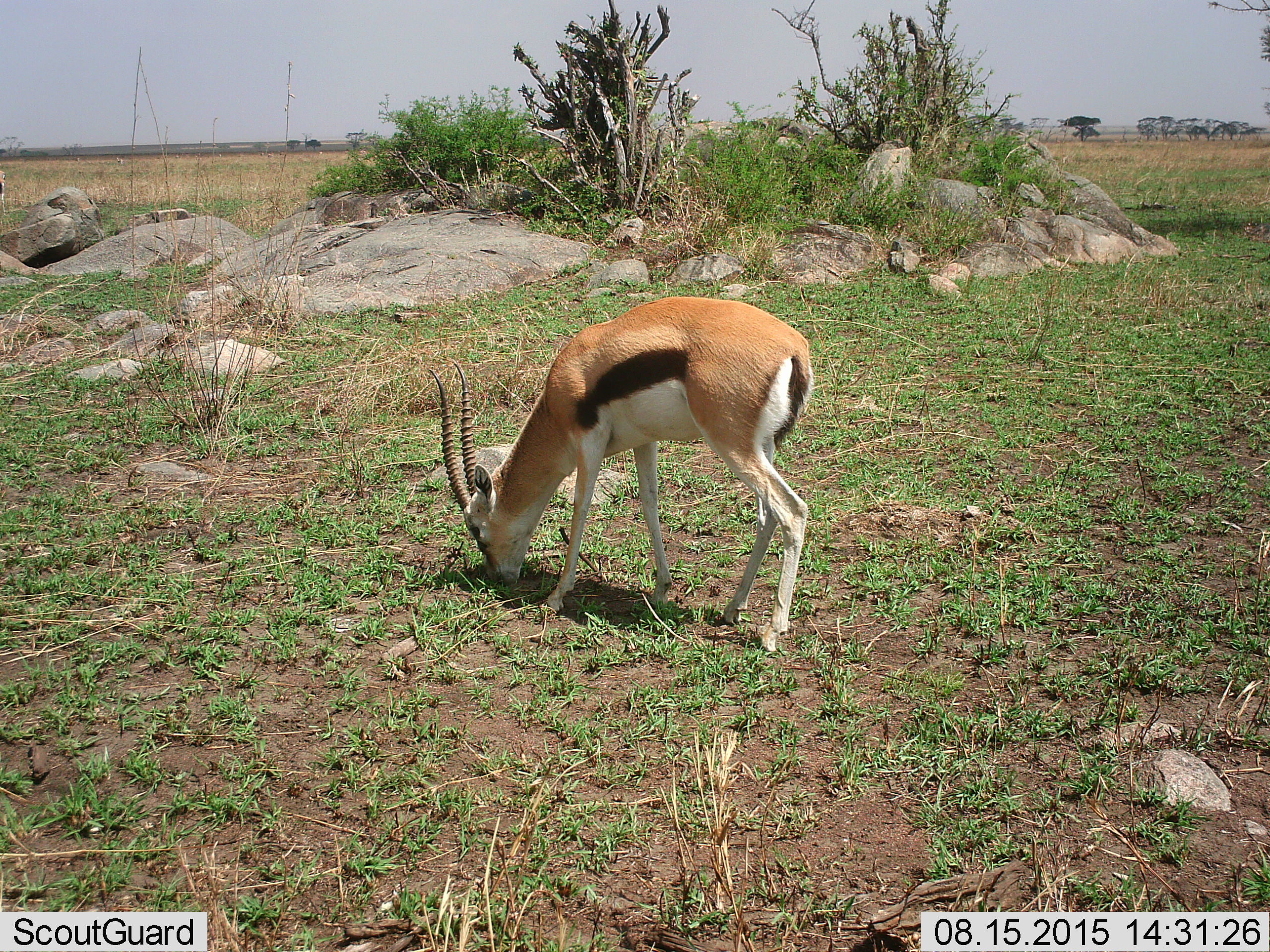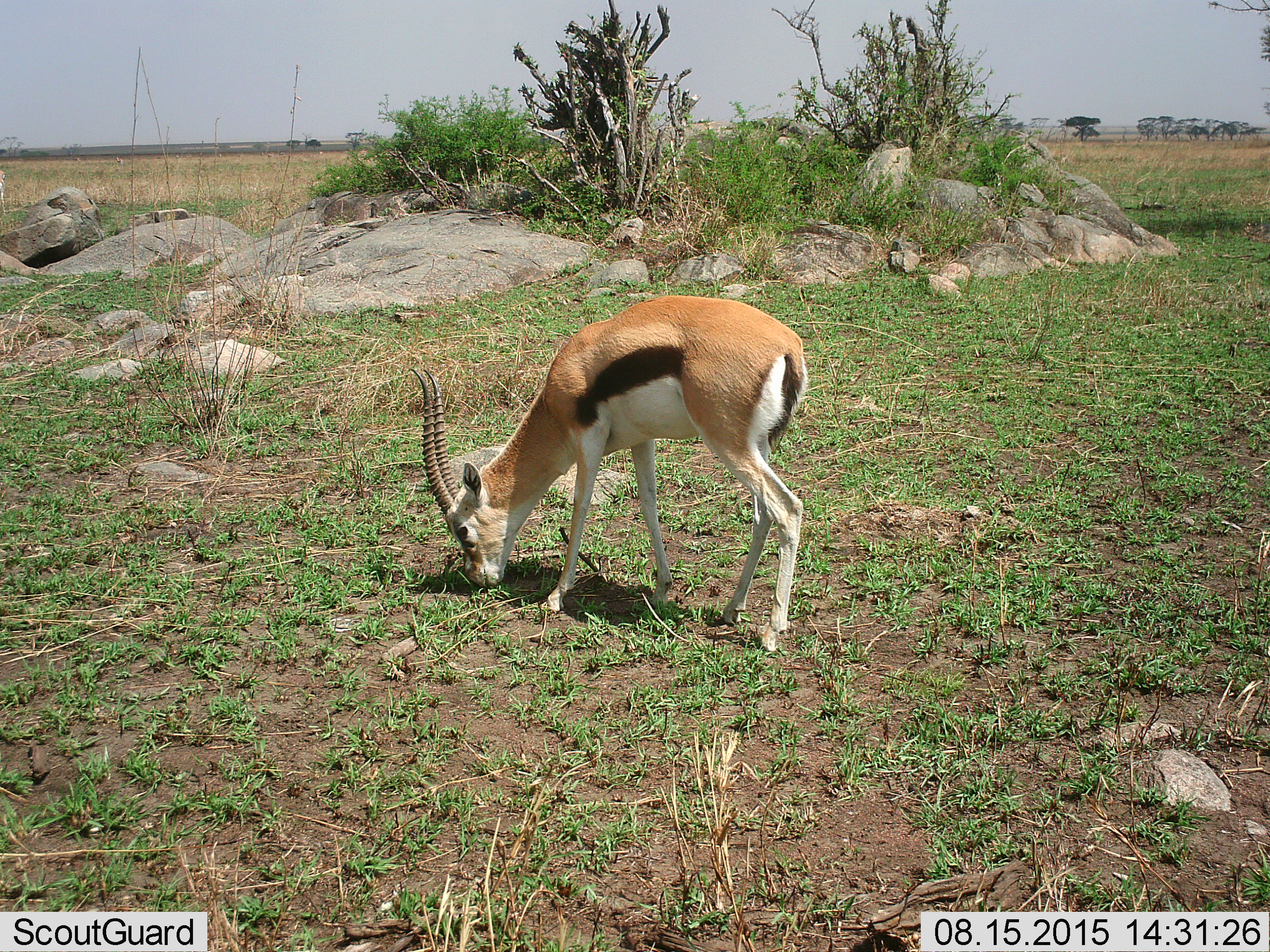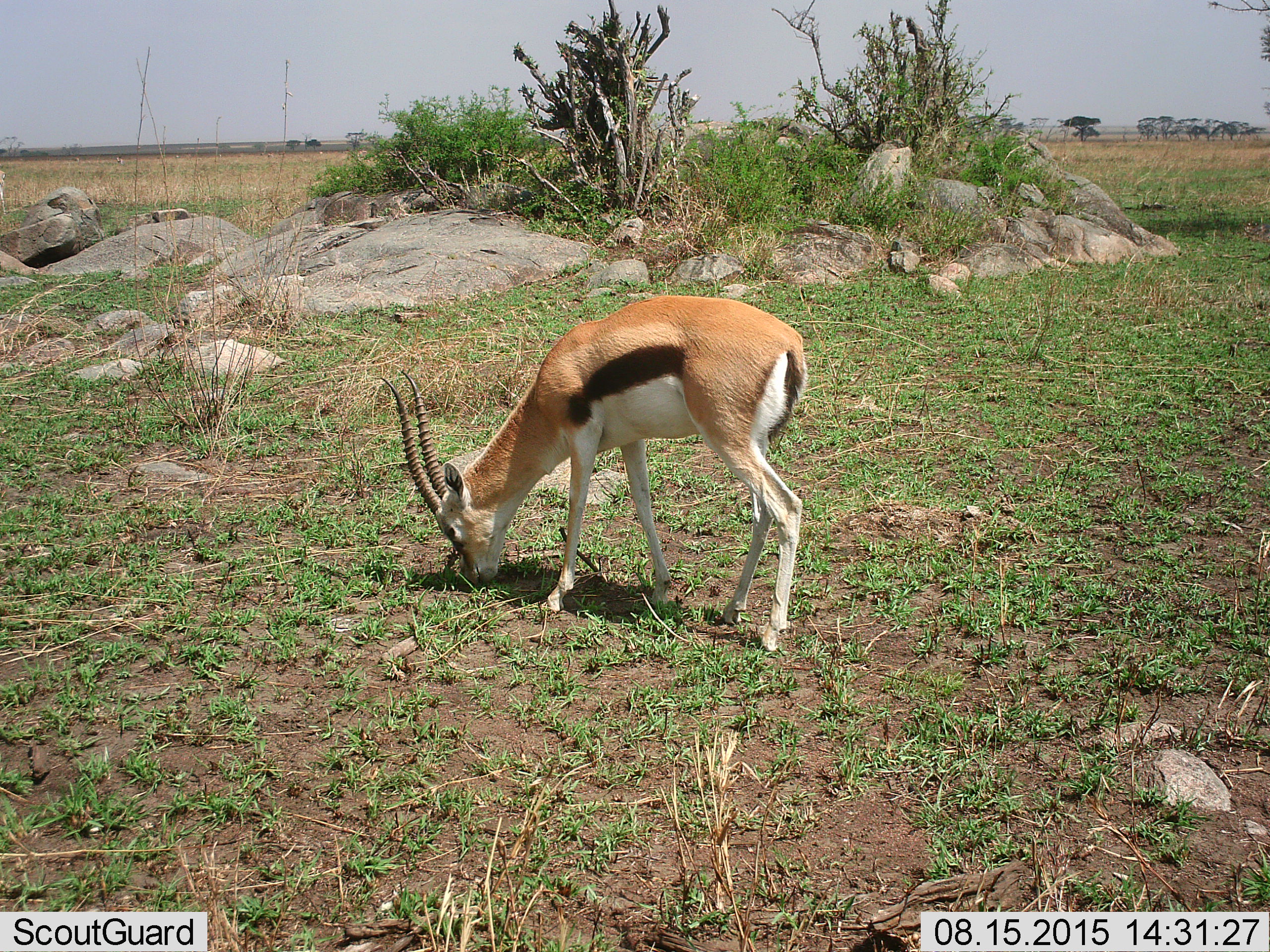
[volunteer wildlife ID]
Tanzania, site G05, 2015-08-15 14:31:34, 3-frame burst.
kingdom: Animalia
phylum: Chordata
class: Mammalia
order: Artiodactyla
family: Bovidae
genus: Eudorcas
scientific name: Eudorcas thomsonii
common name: thomson's gazelle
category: gazellethomsons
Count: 1.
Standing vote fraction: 44%.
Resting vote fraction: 0%.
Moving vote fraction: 31%.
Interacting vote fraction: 6%.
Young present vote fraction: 0%.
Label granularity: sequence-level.